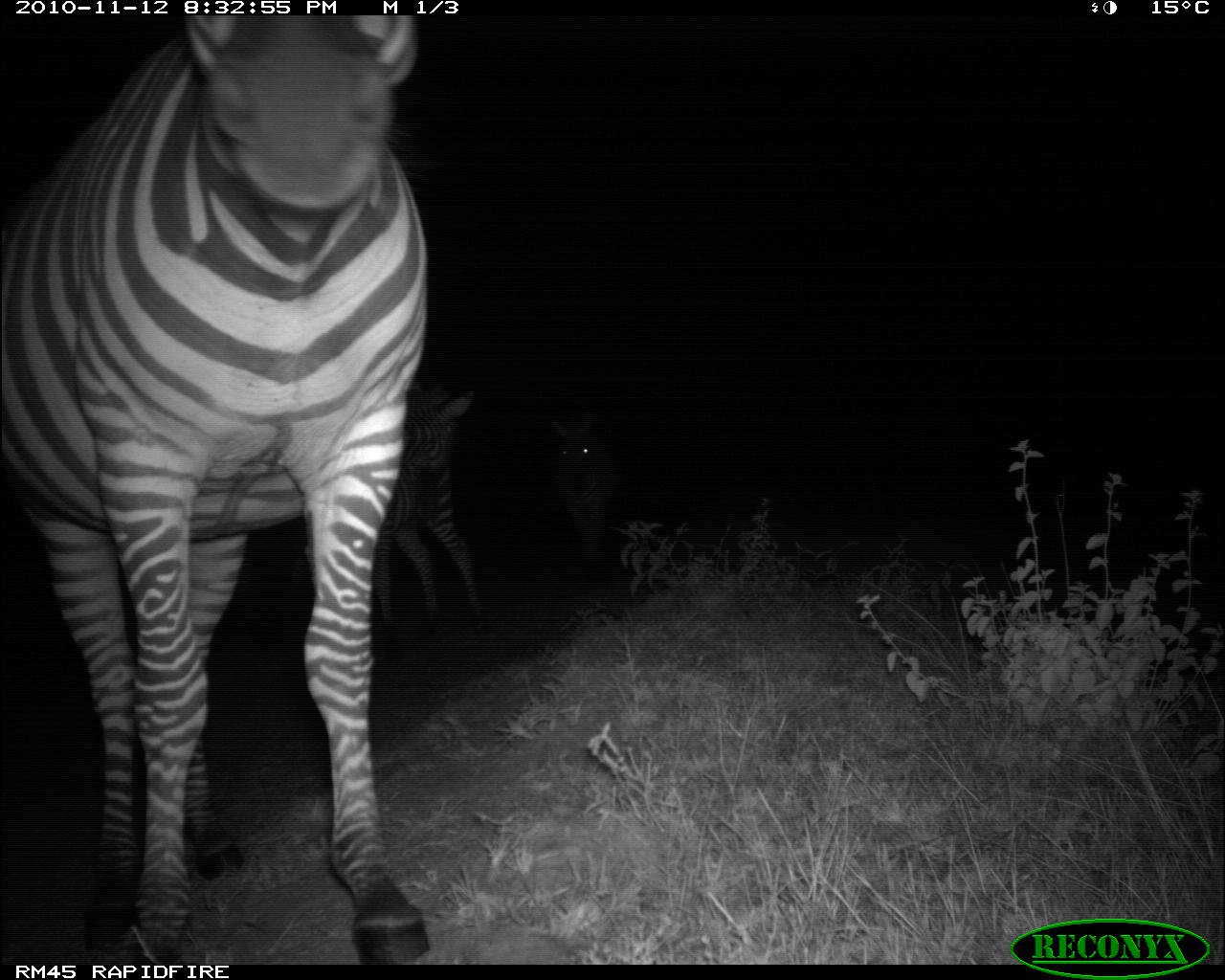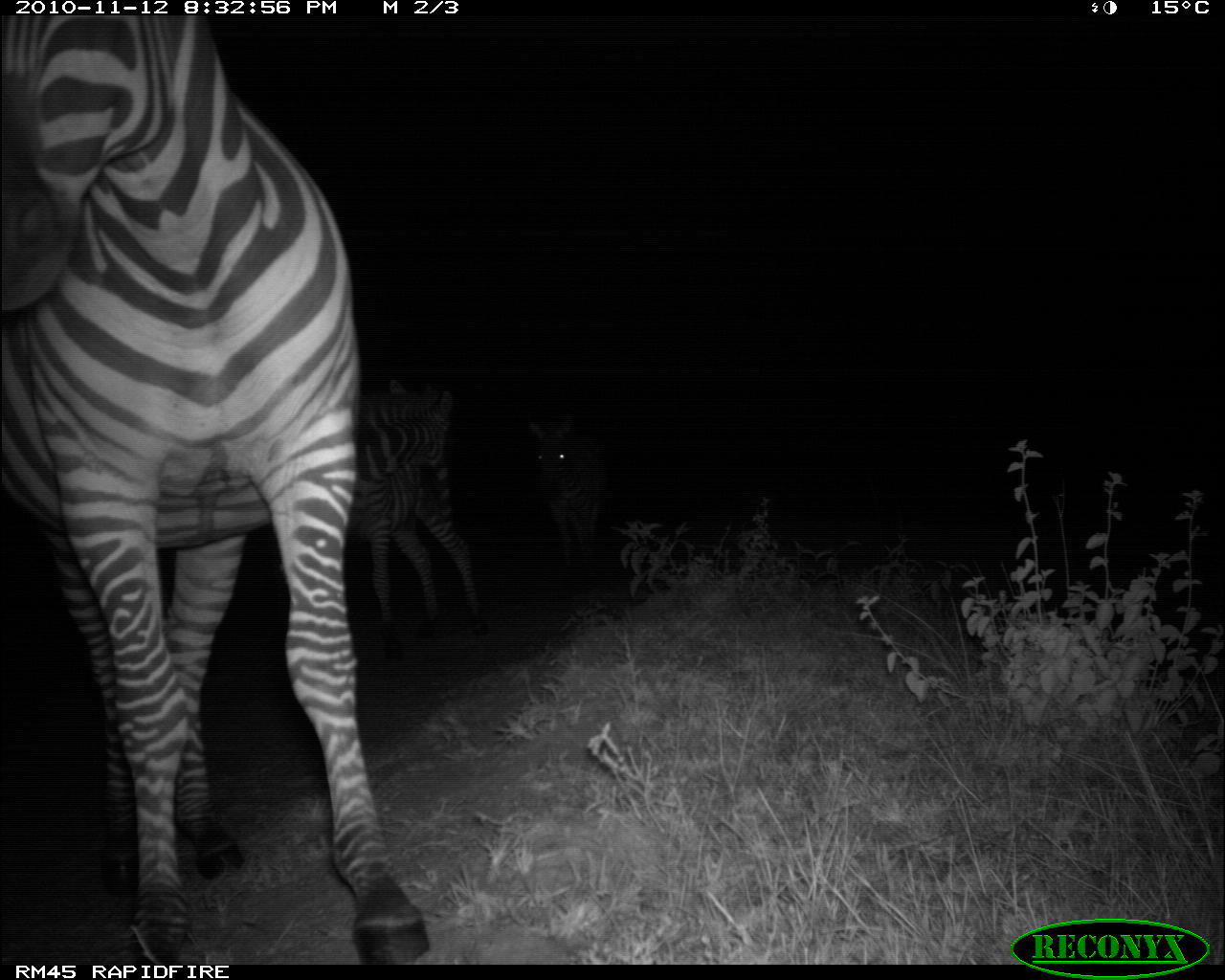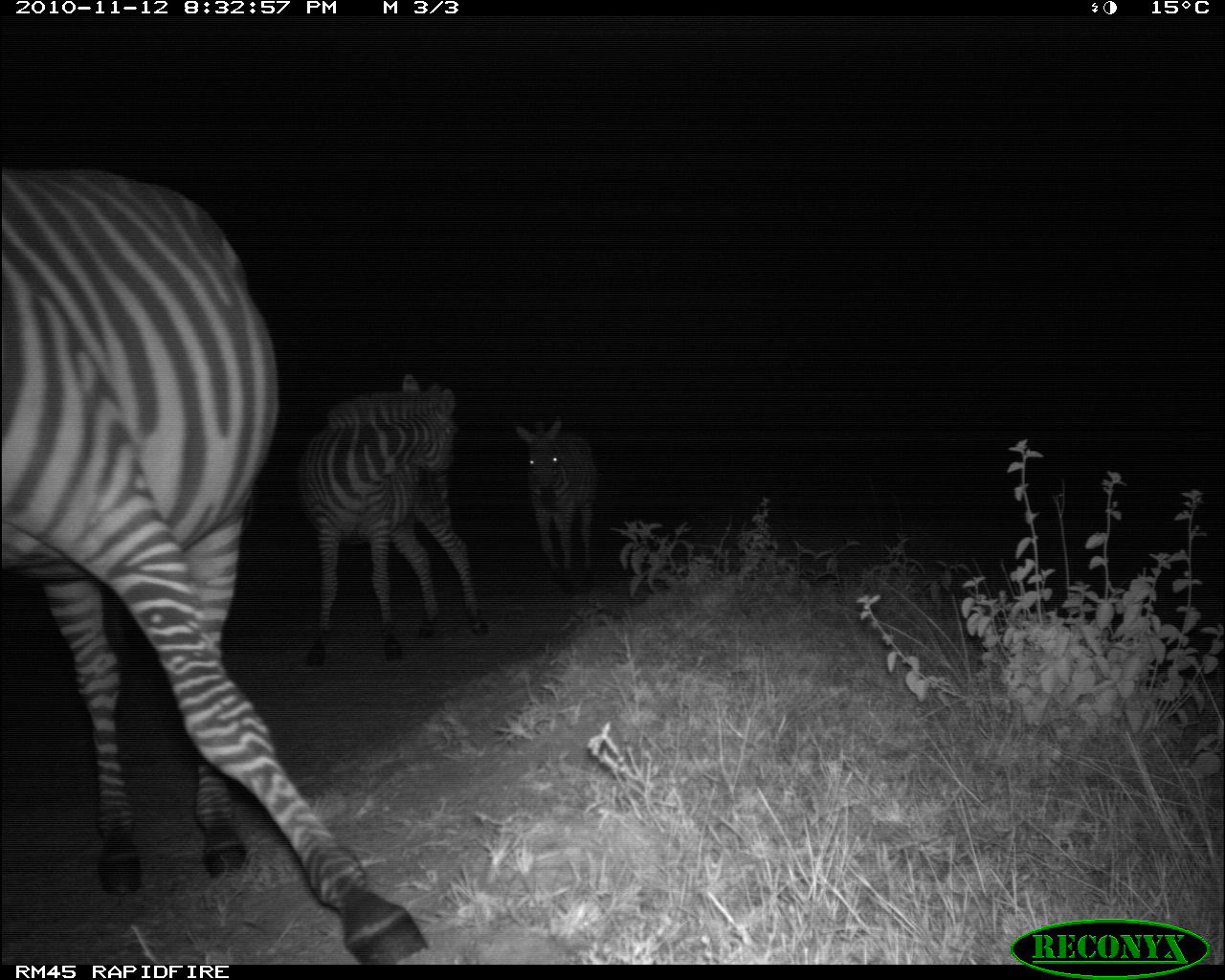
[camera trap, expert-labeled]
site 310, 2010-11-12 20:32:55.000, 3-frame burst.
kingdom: Animalia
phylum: Chordata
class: Mammalia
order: Perissodactyla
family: Equidae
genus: Equus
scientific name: Equus quagga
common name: plains zebra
Equus quagga (plains zebra), count 3.